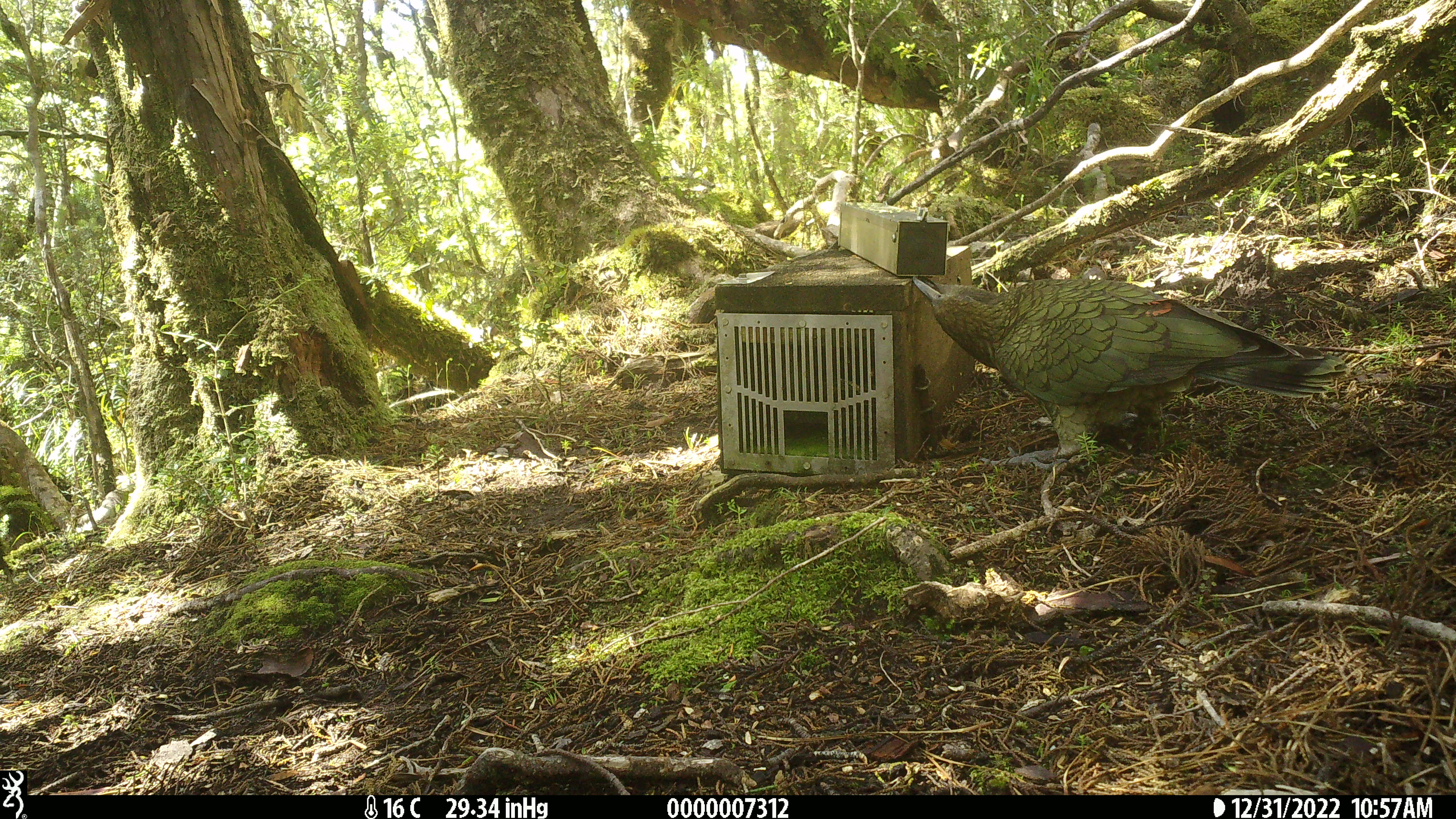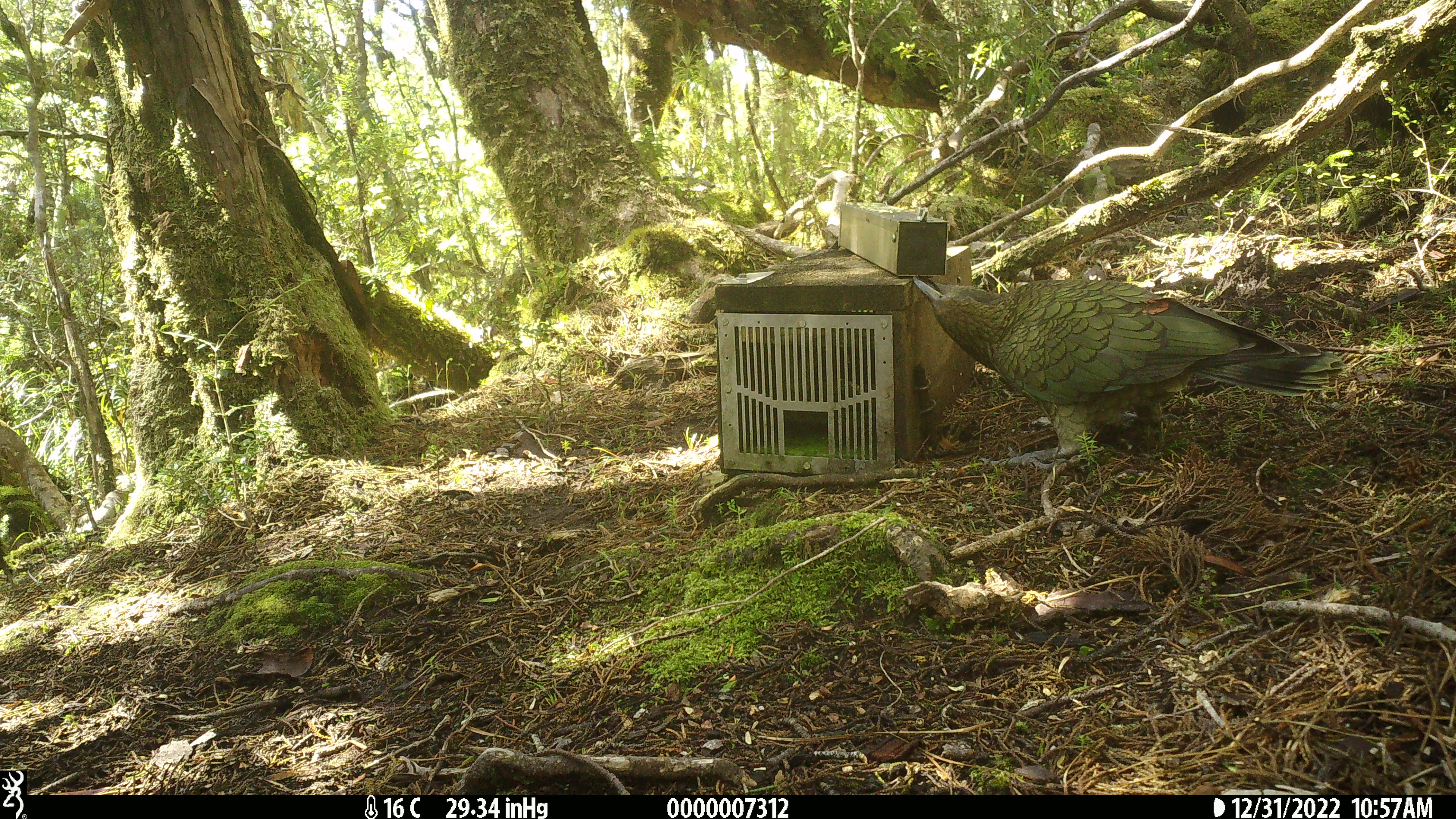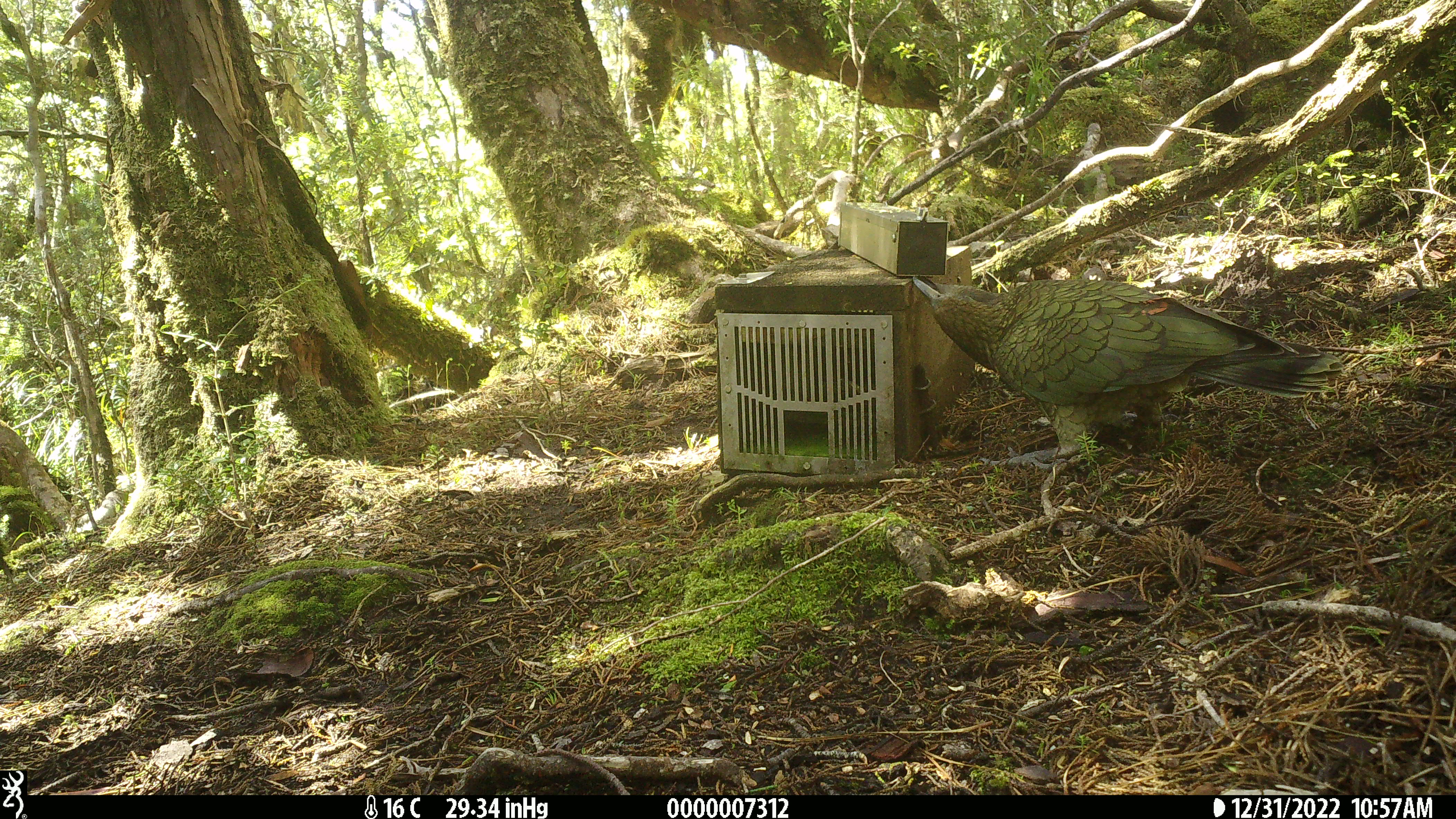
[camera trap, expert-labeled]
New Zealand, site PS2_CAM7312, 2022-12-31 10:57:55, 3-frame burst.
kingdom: Animalia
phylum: Chordata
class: Aves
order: Psittaciformes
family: Strigopidae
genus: Nestor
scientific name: Nestor notabilis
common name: kea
Kea (Nestor notabilis).